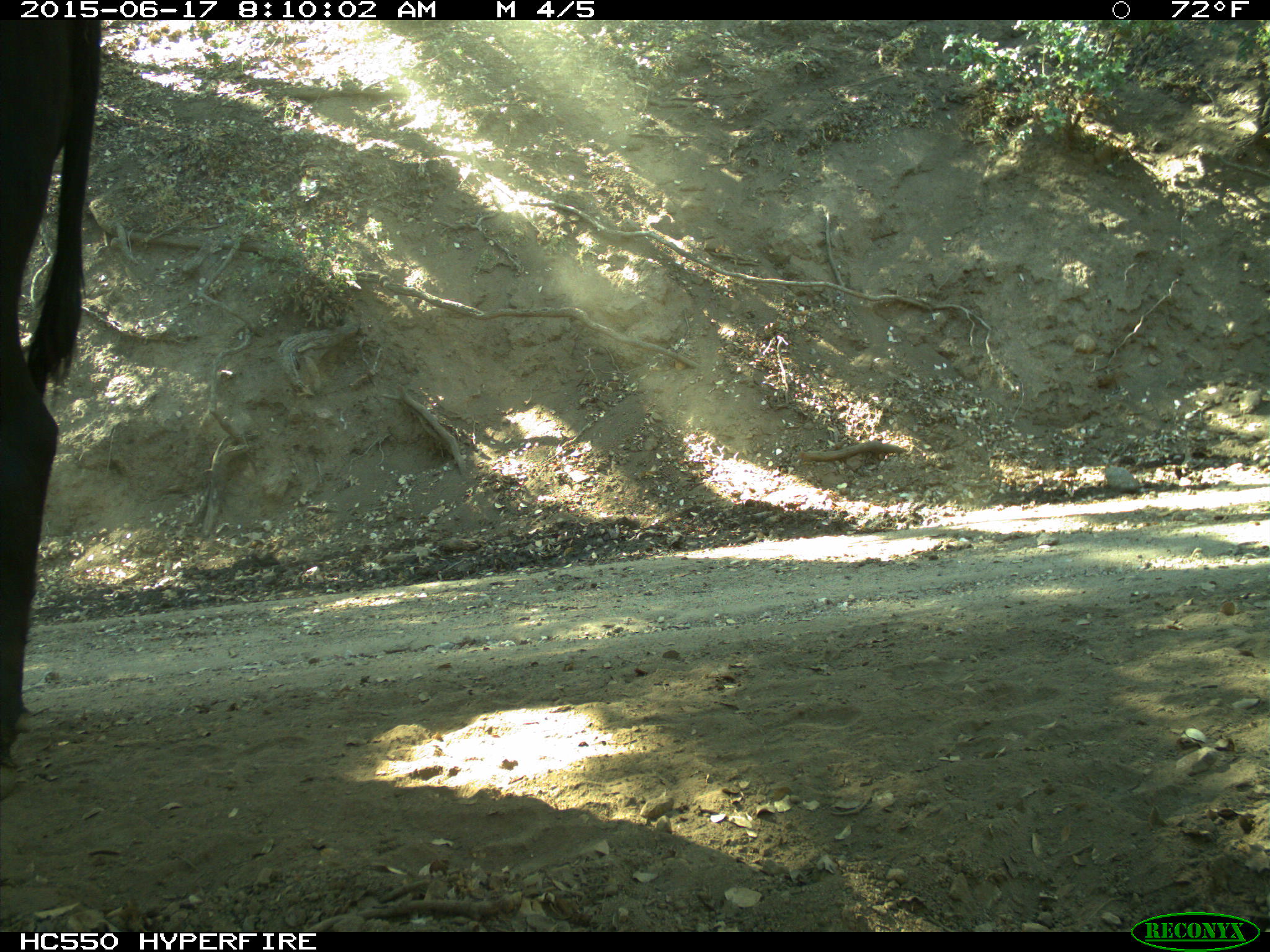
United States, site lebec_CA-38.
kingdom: Animalia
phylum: Chordata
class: Mammalia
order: Artiodactyla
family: Bovidae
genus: Bos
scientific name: Bos taurus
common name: domestic cow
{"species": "Bos taurus (domestic cow)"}